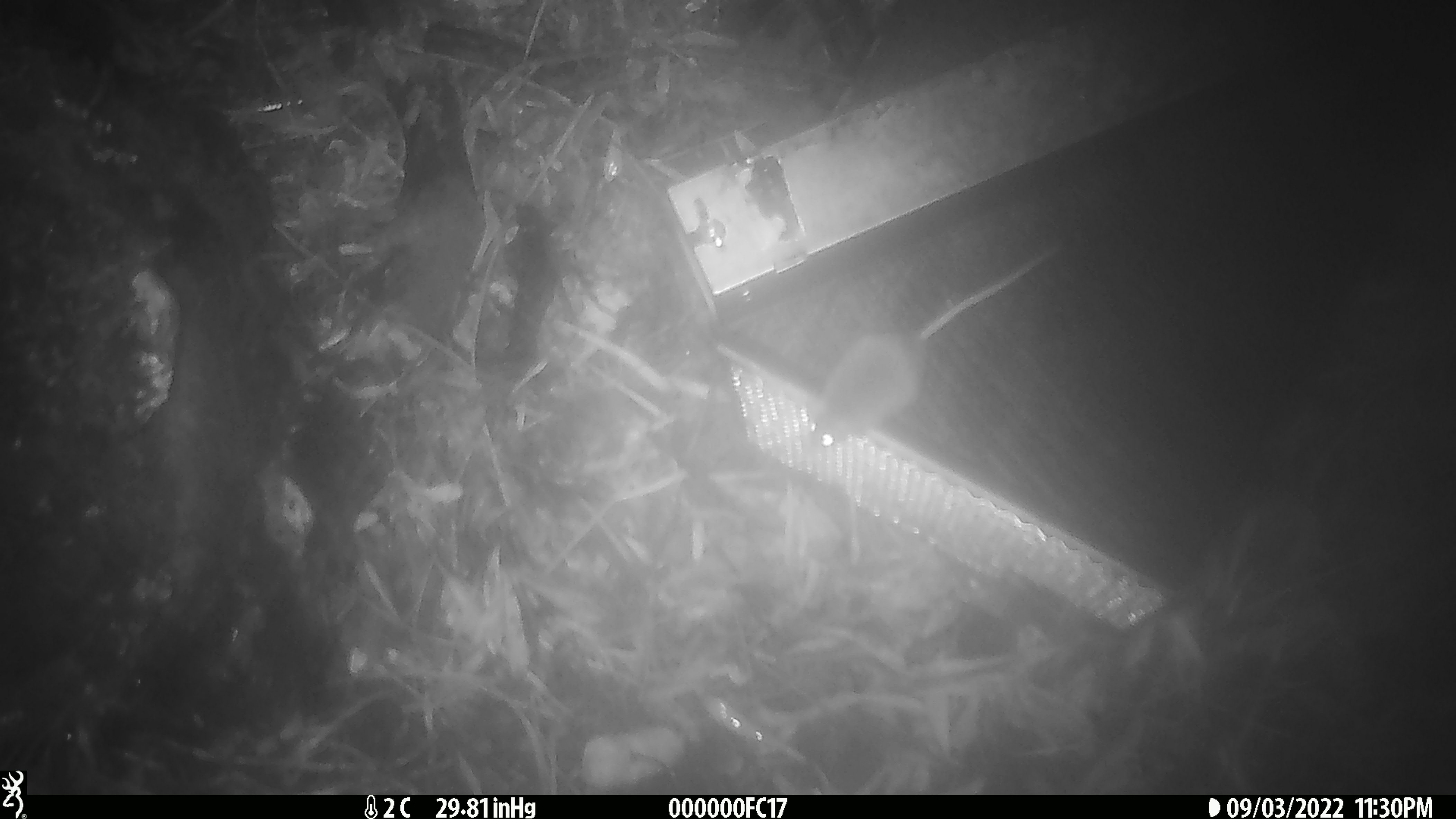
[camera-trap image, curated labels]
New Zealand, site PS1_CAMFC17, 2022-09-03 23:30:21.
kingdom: Animalia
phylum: Chordata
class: Mammalia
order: Rodentia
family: Muridae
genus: Mus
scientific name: Mus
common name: mouse